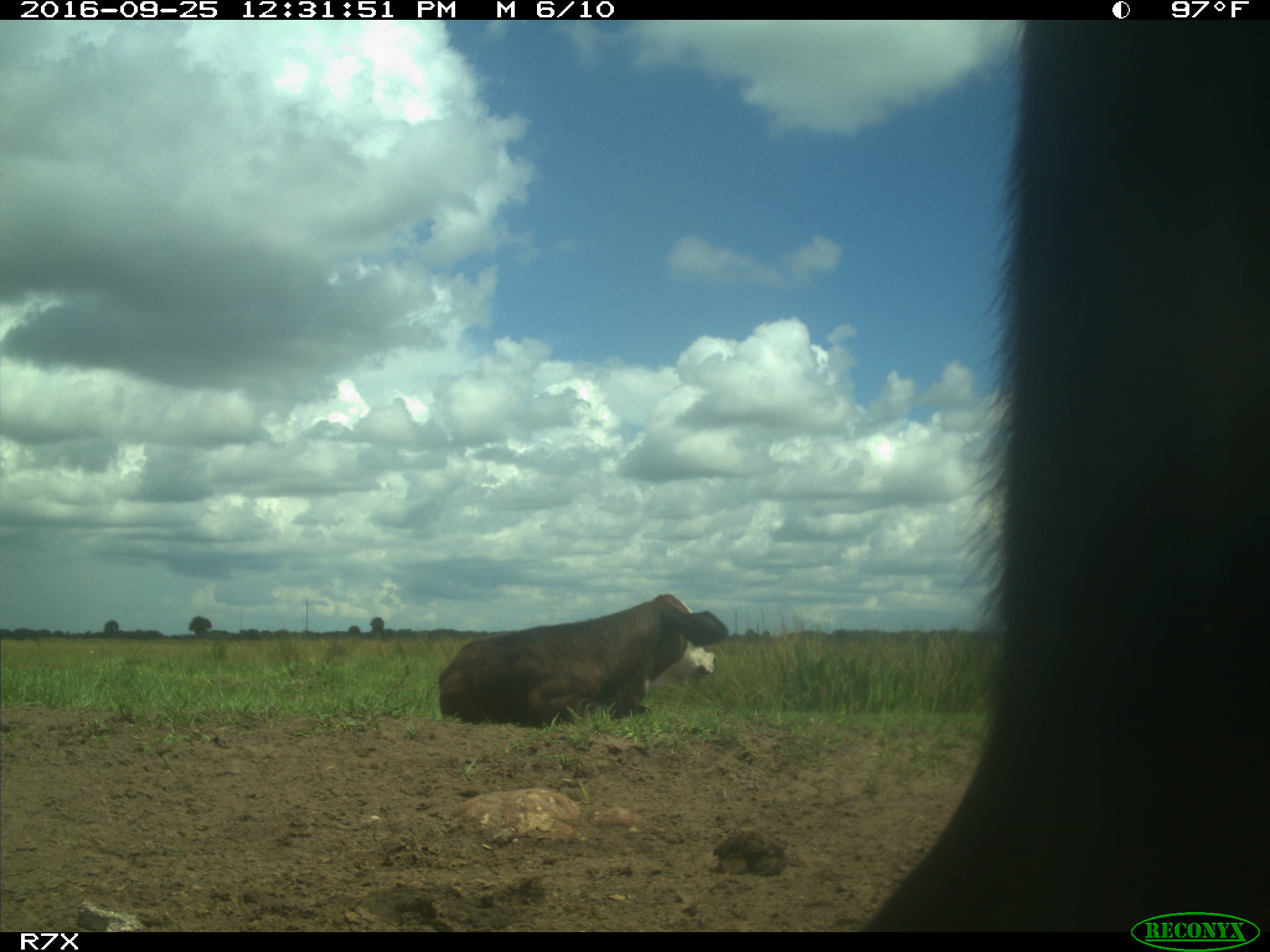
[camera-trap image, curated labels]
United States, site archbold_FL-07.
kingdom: Animalia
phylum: Chordata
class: Mammalia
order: Artiodactyla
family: Bovidae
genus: Bos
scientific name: Bos taurus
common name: domestic cow